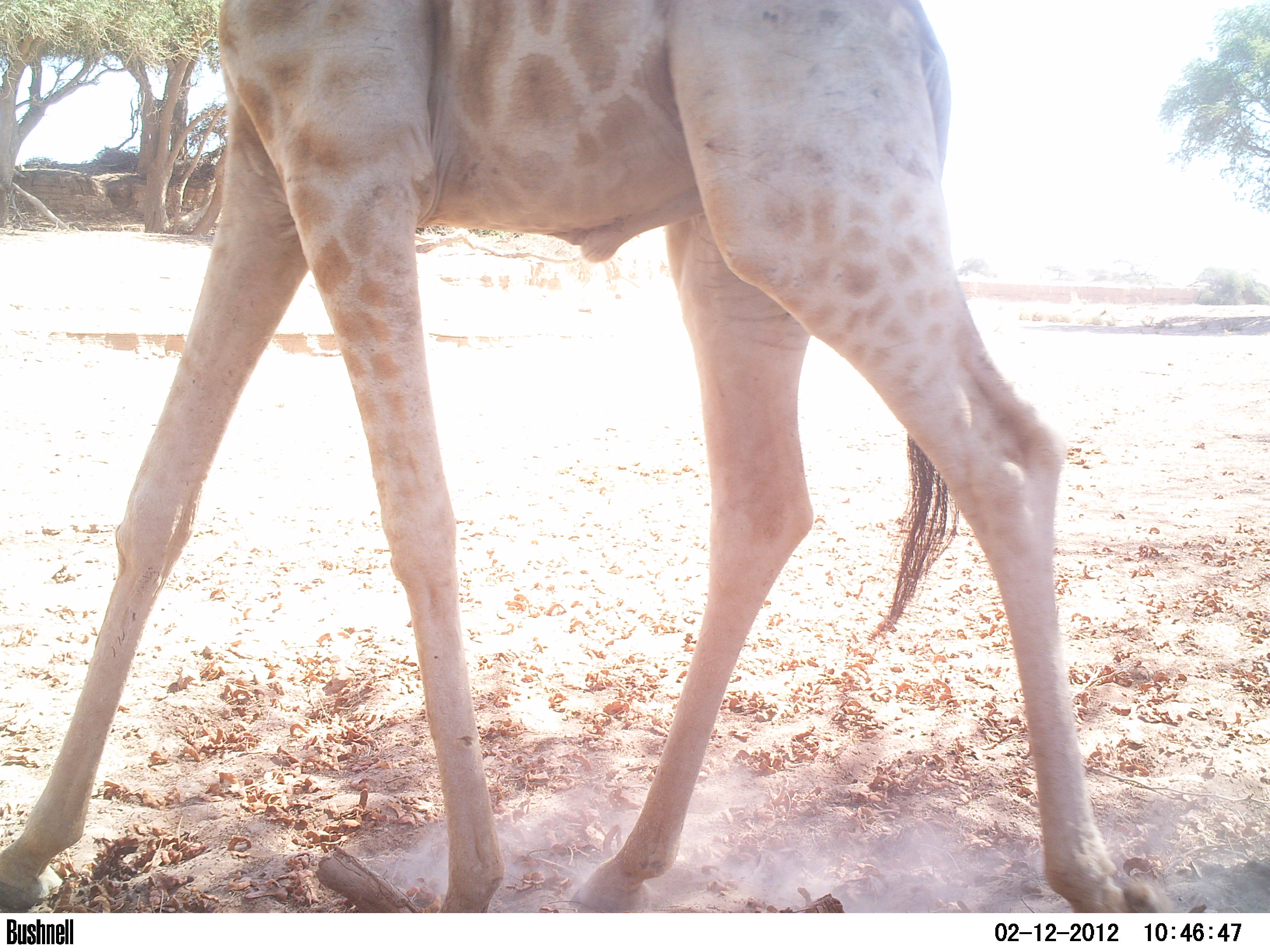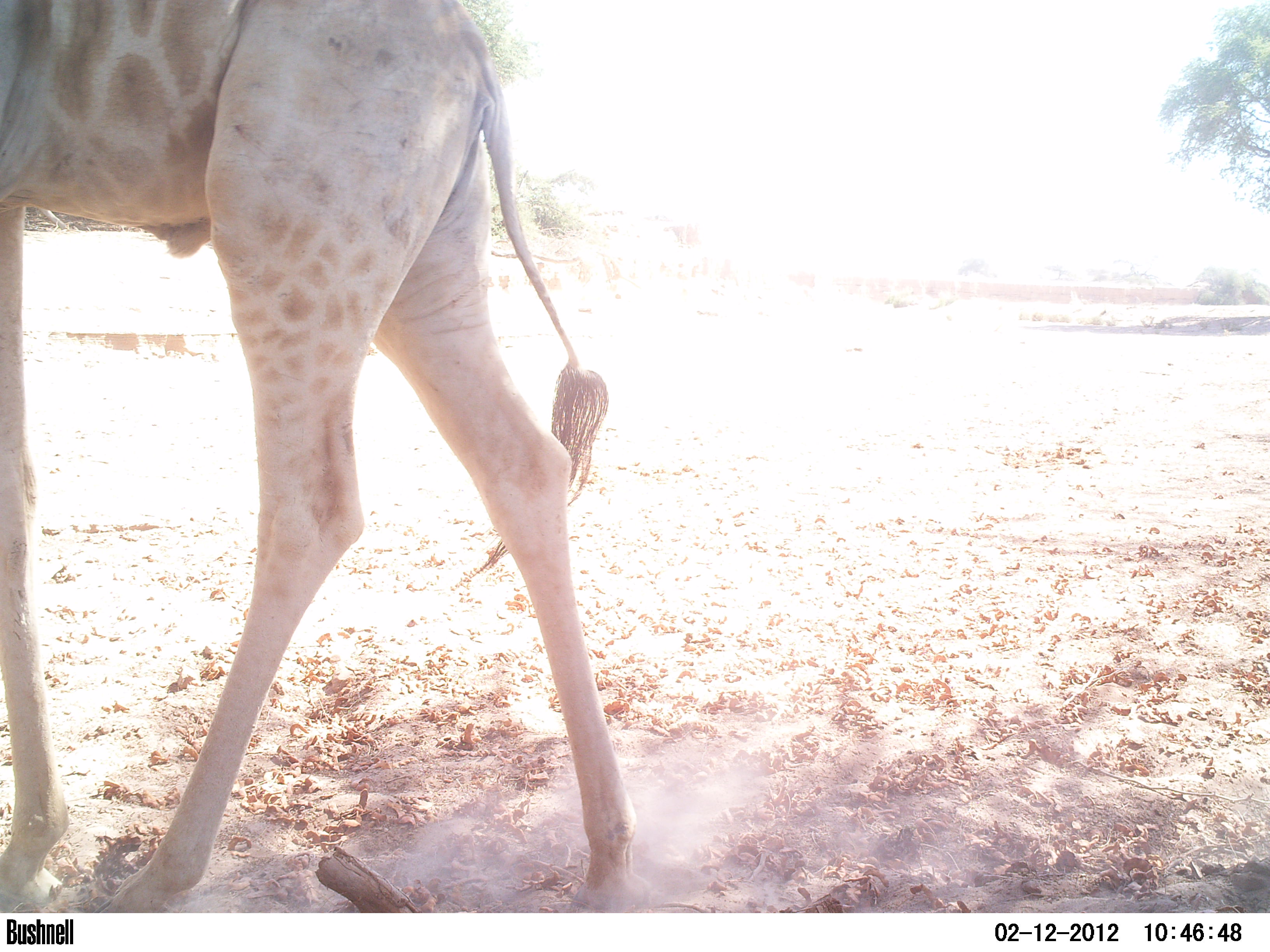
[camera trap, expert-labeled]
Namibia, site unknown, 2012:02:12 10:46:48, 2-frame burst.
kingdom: Animalia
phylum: Chordata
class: Mammalia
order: Artiodactyla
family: Giraffidae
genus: Giraffa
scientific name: Giraffa camelopardalis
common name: giraffe